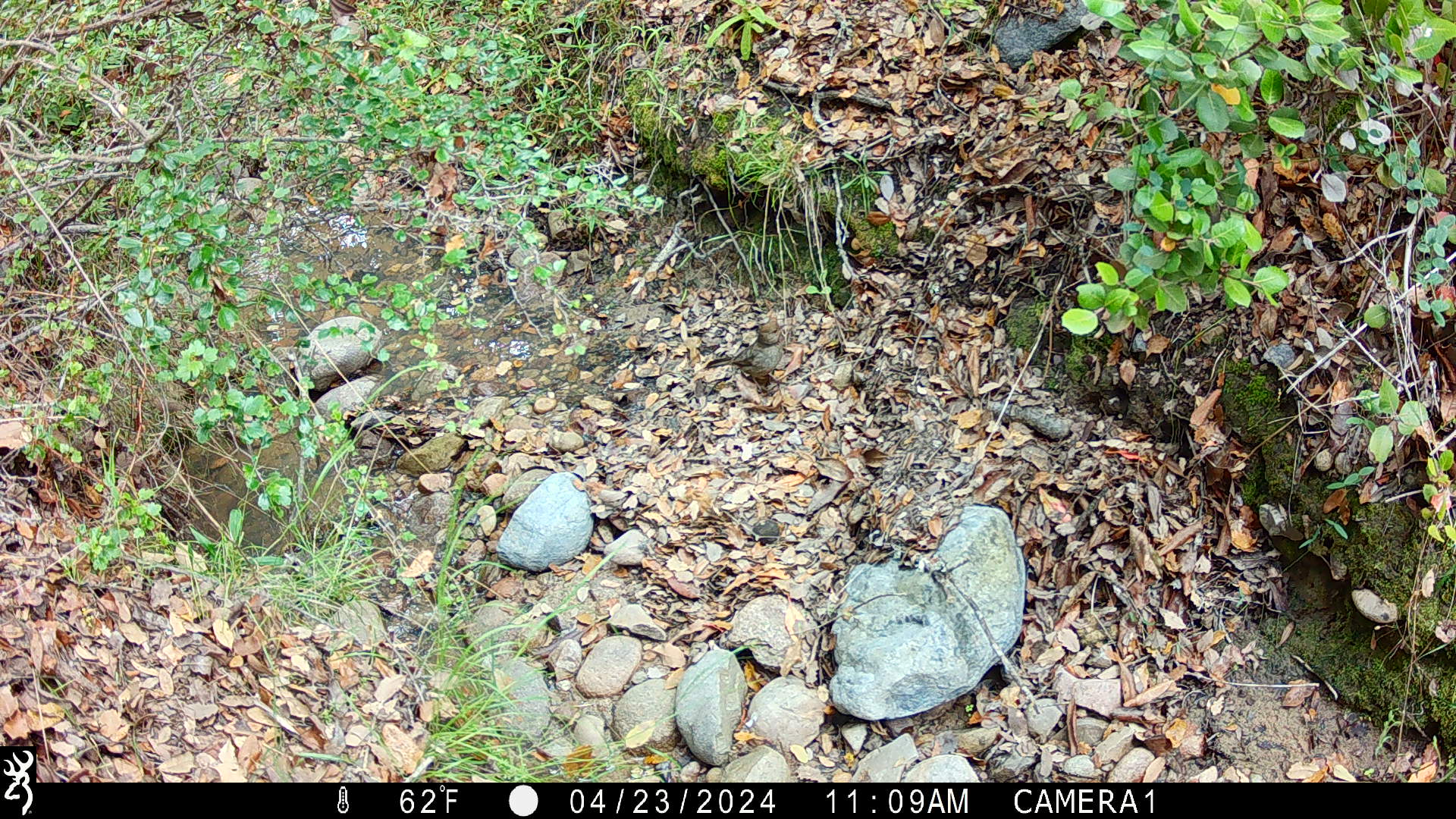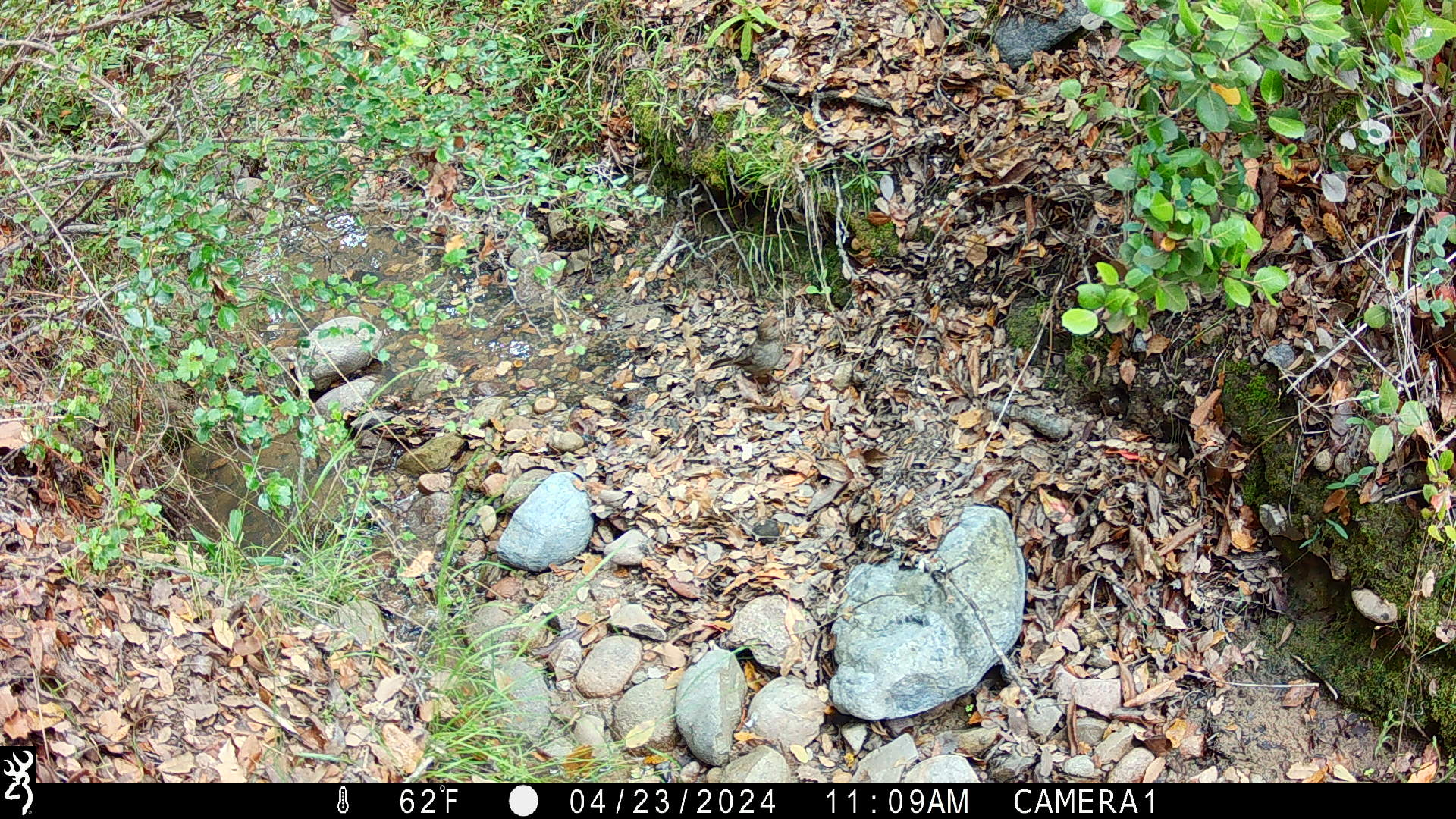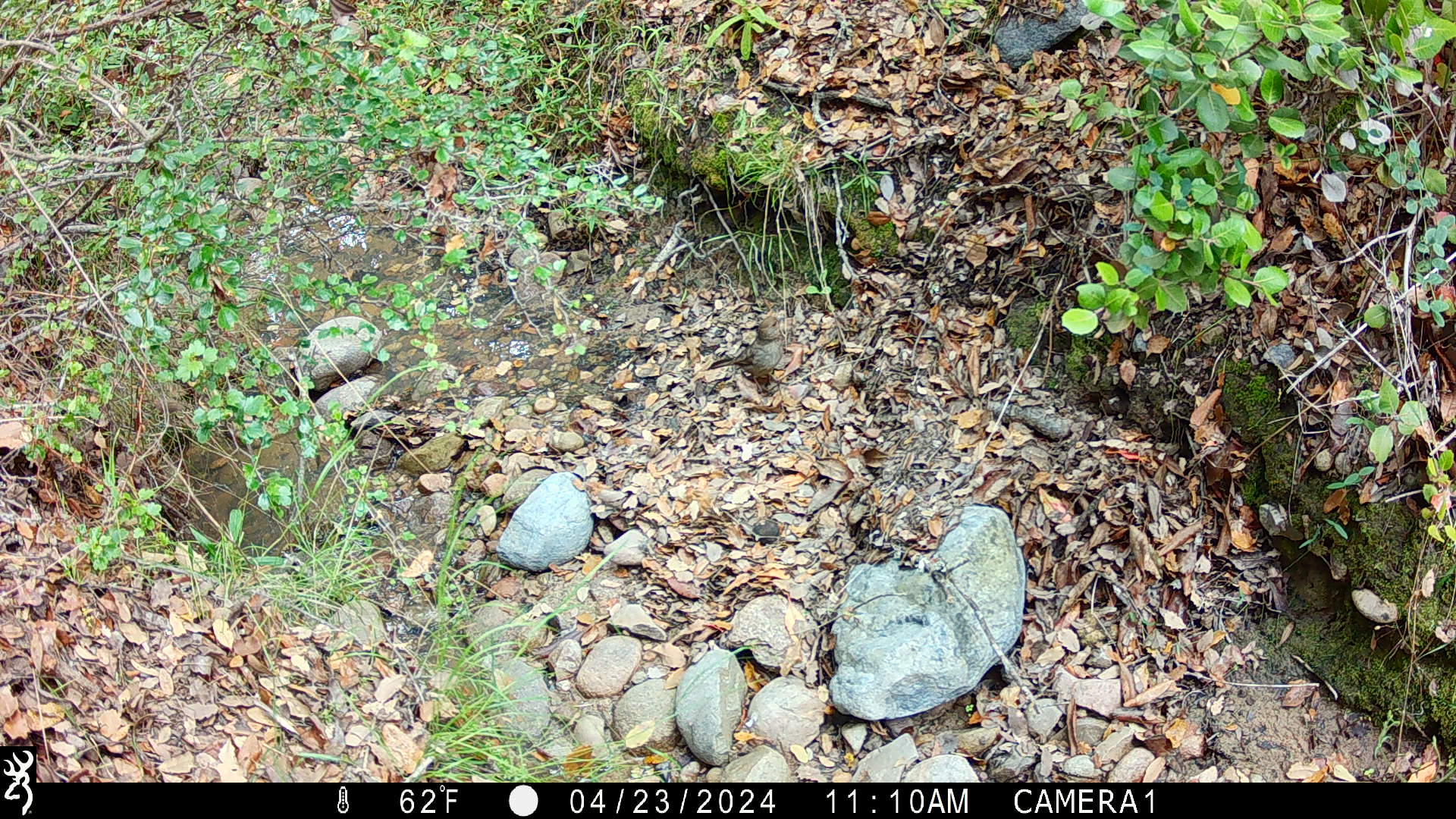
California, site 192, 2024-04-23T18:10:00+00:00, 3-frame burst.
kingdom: Animalia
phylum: Chordata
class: Aves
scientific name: Aves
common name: bird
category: unknown bird